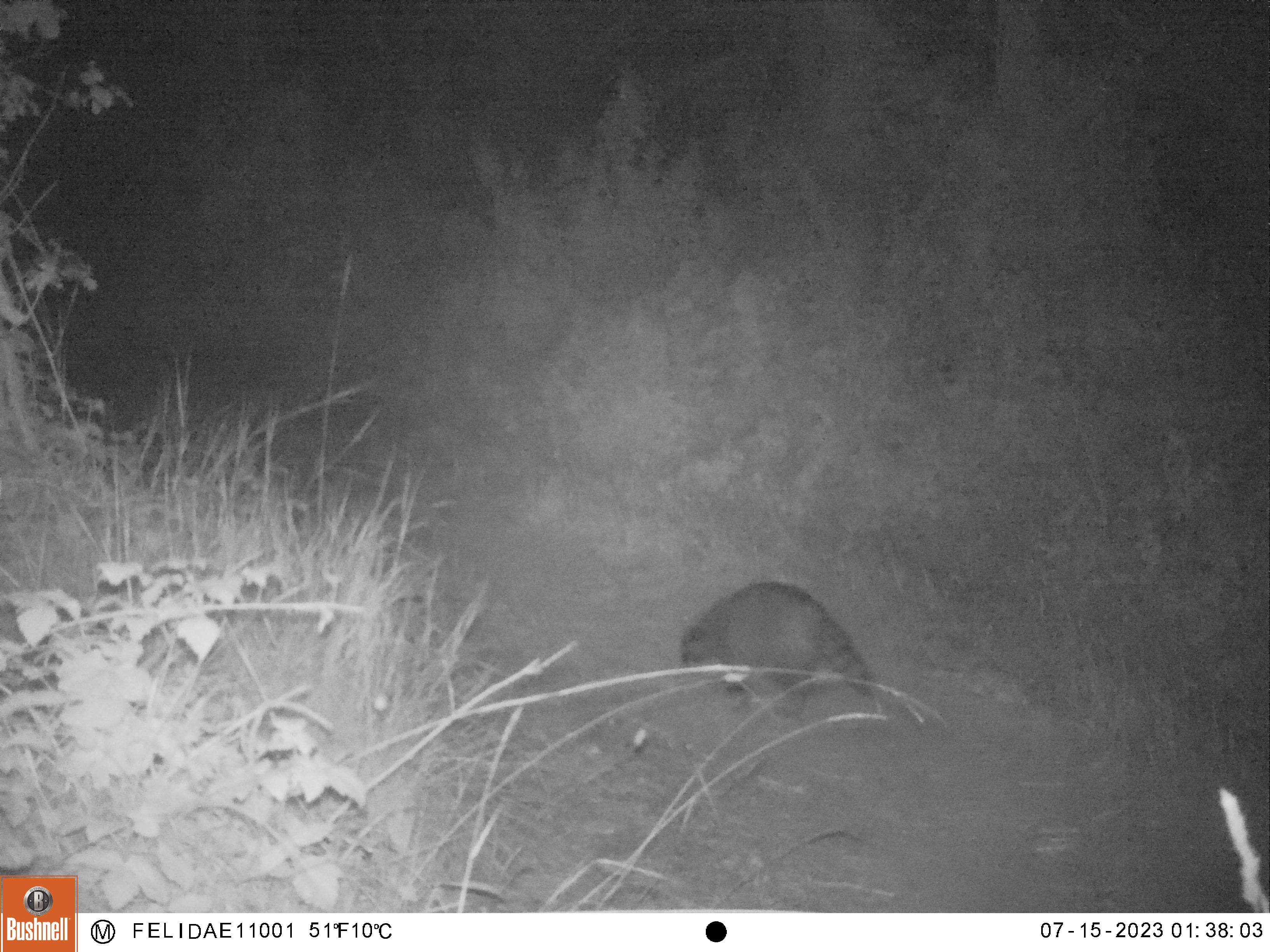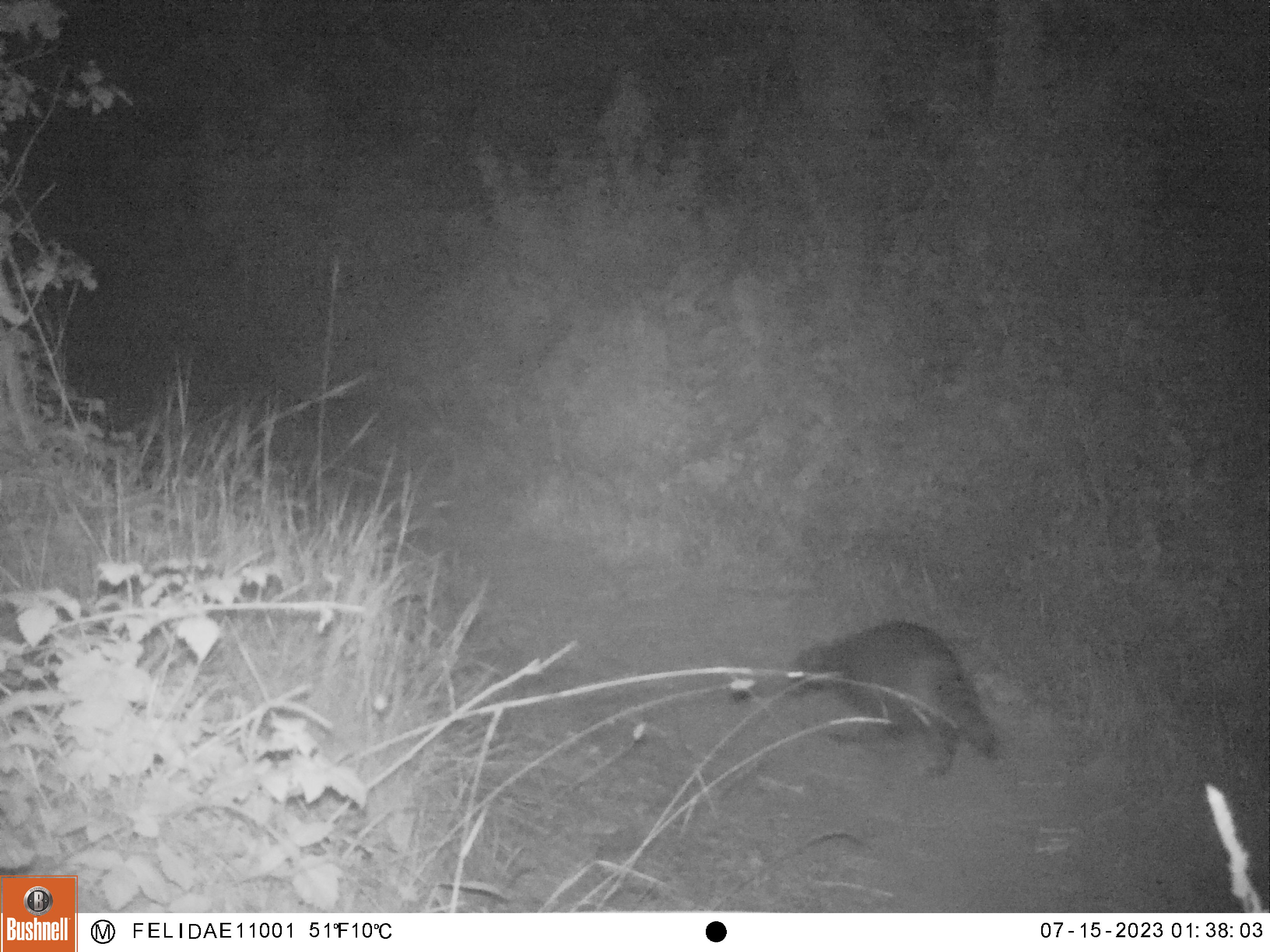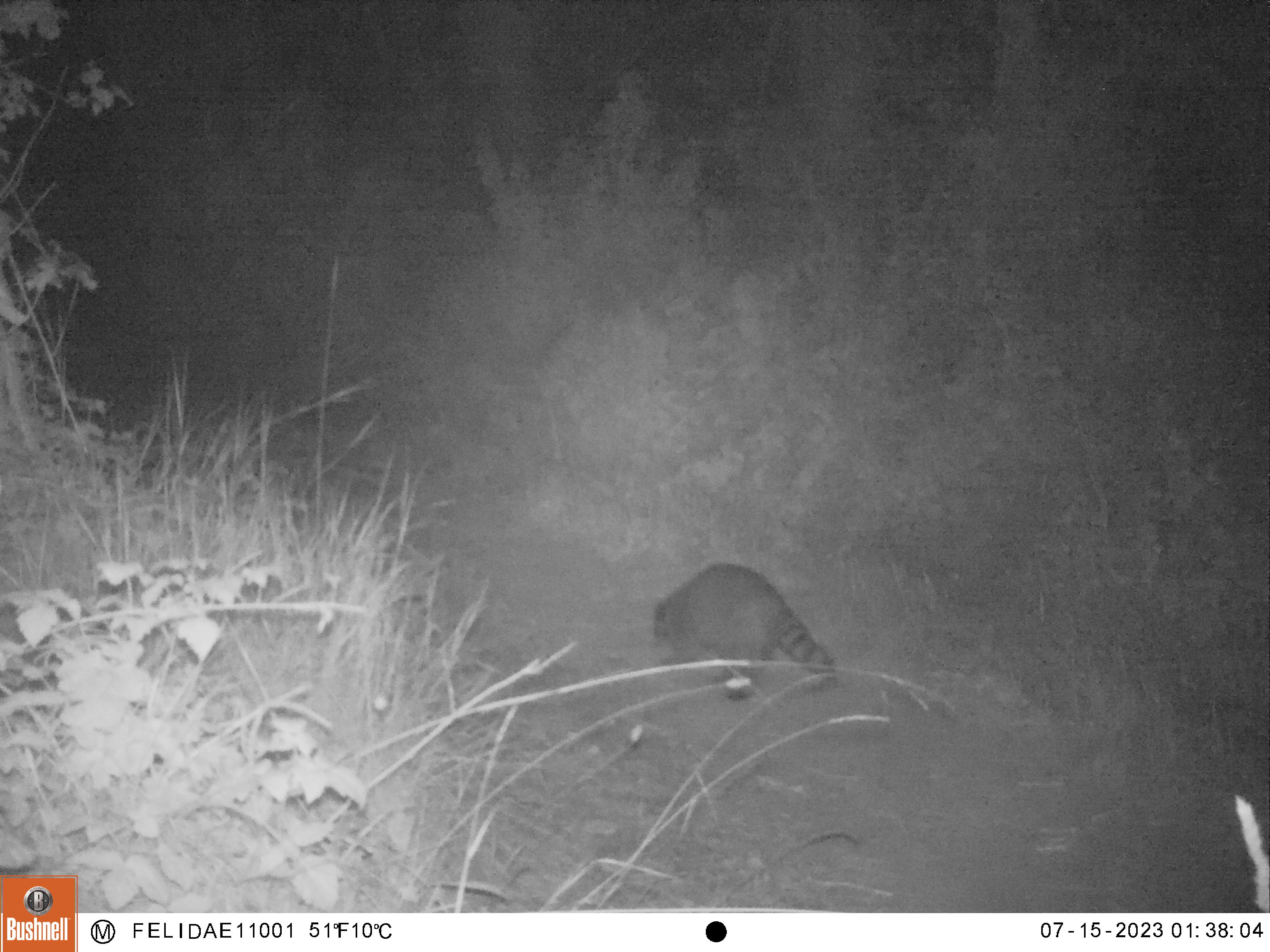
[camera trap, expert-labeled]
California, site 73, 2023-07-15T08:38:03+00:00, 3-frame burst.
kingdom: Animalia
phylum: Chordata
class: Mammalia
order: Carnivora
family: Procyonidae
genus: Procyon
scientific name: Procyon lotor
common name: raccoon